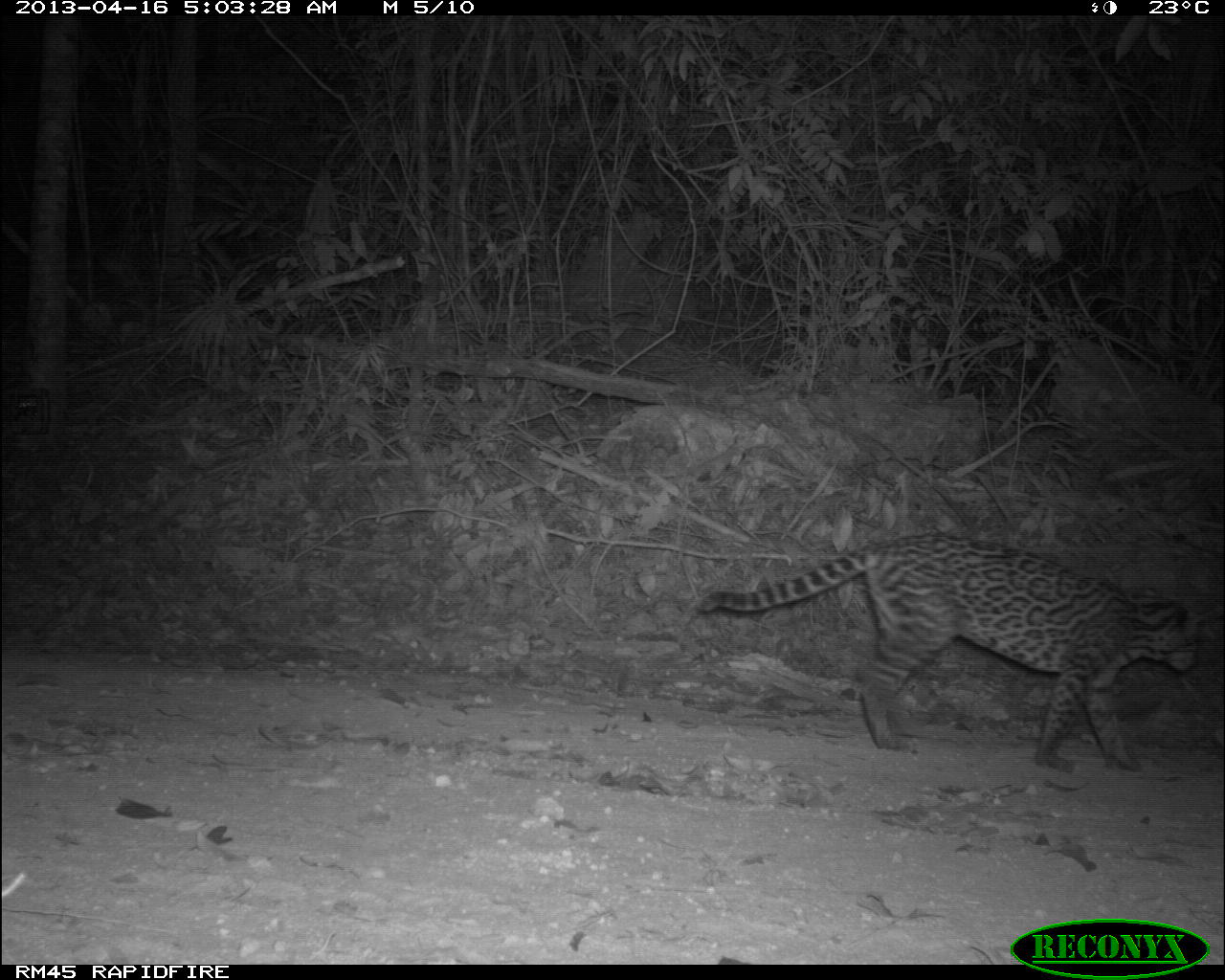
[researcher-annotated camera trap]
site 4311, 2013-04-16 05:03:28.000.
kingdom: Animalia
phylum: Chordata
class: Mammalia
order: Carnivora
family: Felidae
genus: Leopardus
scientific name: Leopardus pardalis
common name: ocelot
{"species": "Leopardus pardalis (ocelot)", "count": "1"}